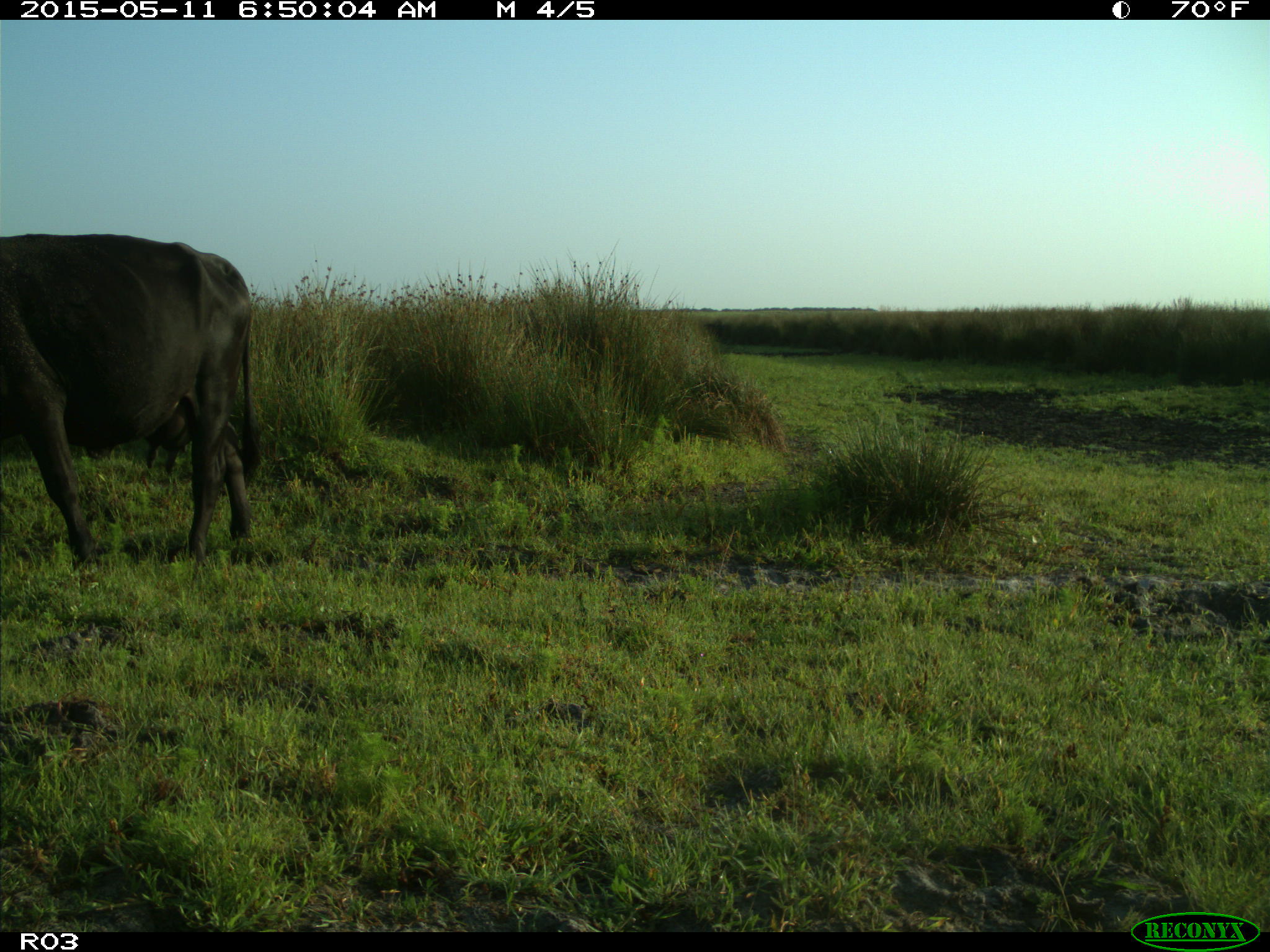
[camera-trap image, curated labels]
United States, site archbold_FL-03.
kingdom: Animalia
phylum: Chordata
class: Mammalia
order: Artiodactyla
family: Bovidae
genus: Bos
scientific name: Bos taurus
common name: domestic cow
Bos taurus (domestic cow).